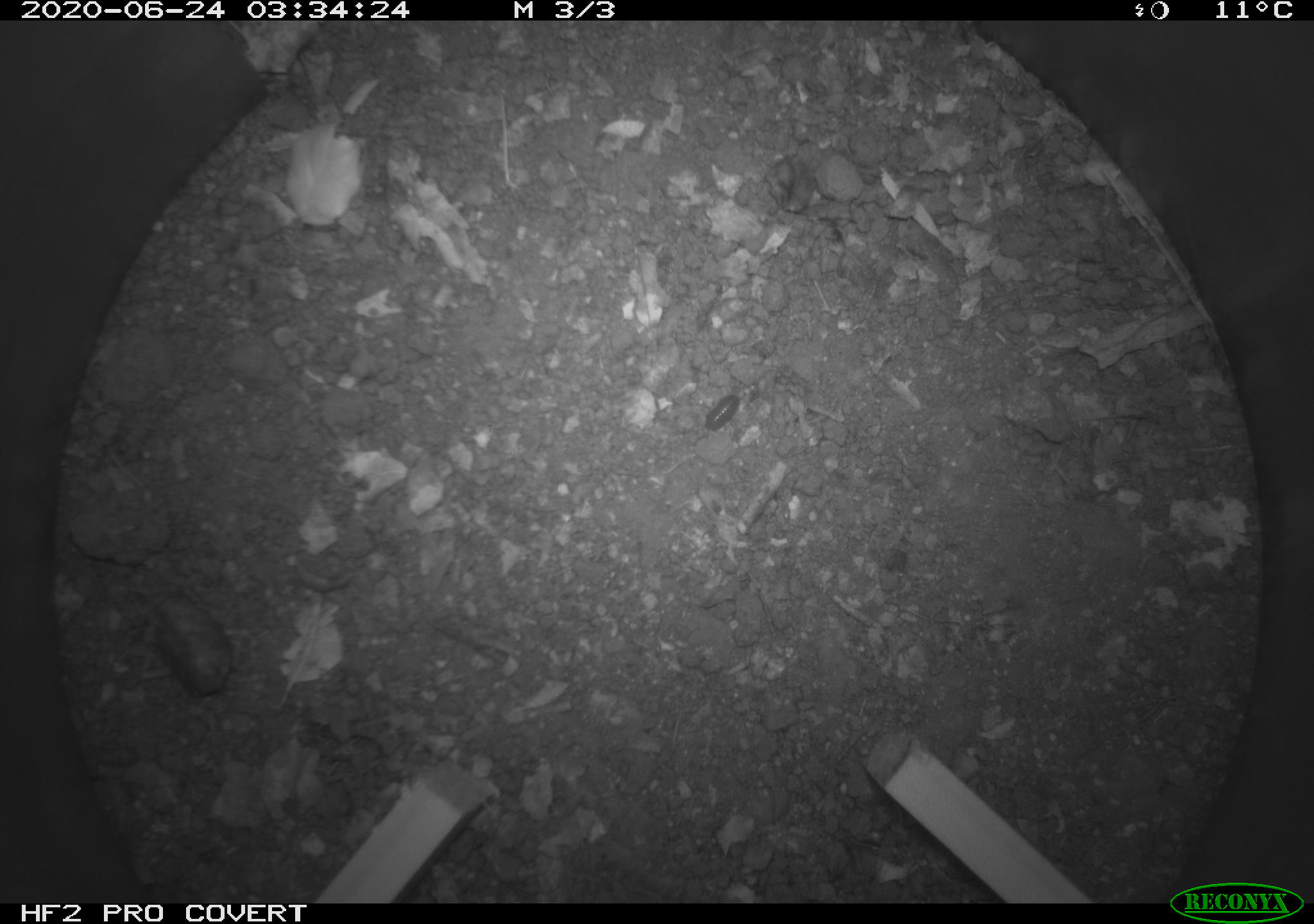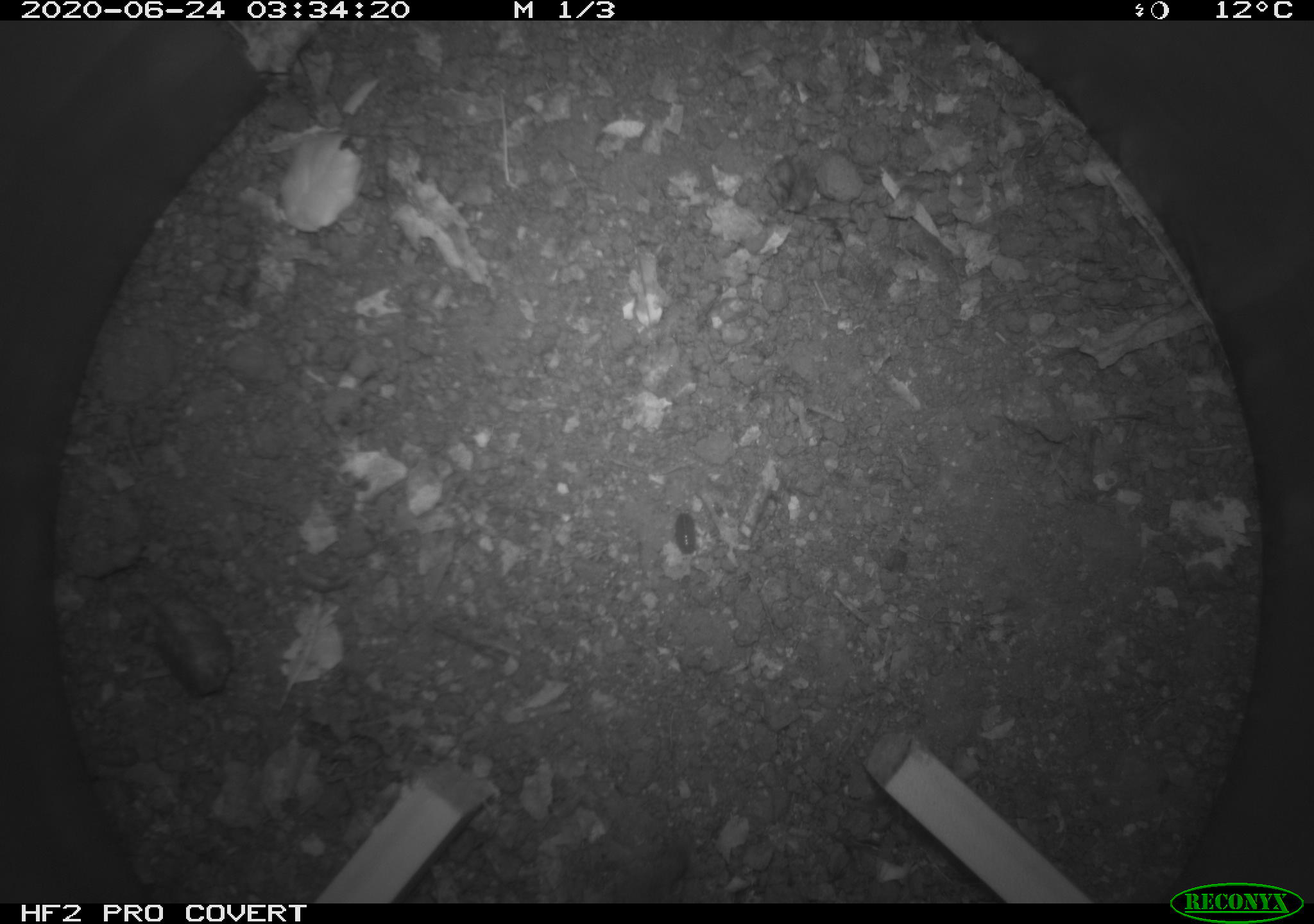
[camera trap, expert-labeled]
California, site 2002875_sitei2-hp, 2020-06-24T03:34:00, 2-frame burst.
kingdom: Animalia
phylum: Arthropoda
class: Insecta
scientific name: Insecta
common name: insect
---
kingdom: Animalia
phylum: Chordata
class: Mammalia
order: Eulipotyphla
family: Soricidae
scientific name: Soricidae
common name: shrews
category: soricidae family